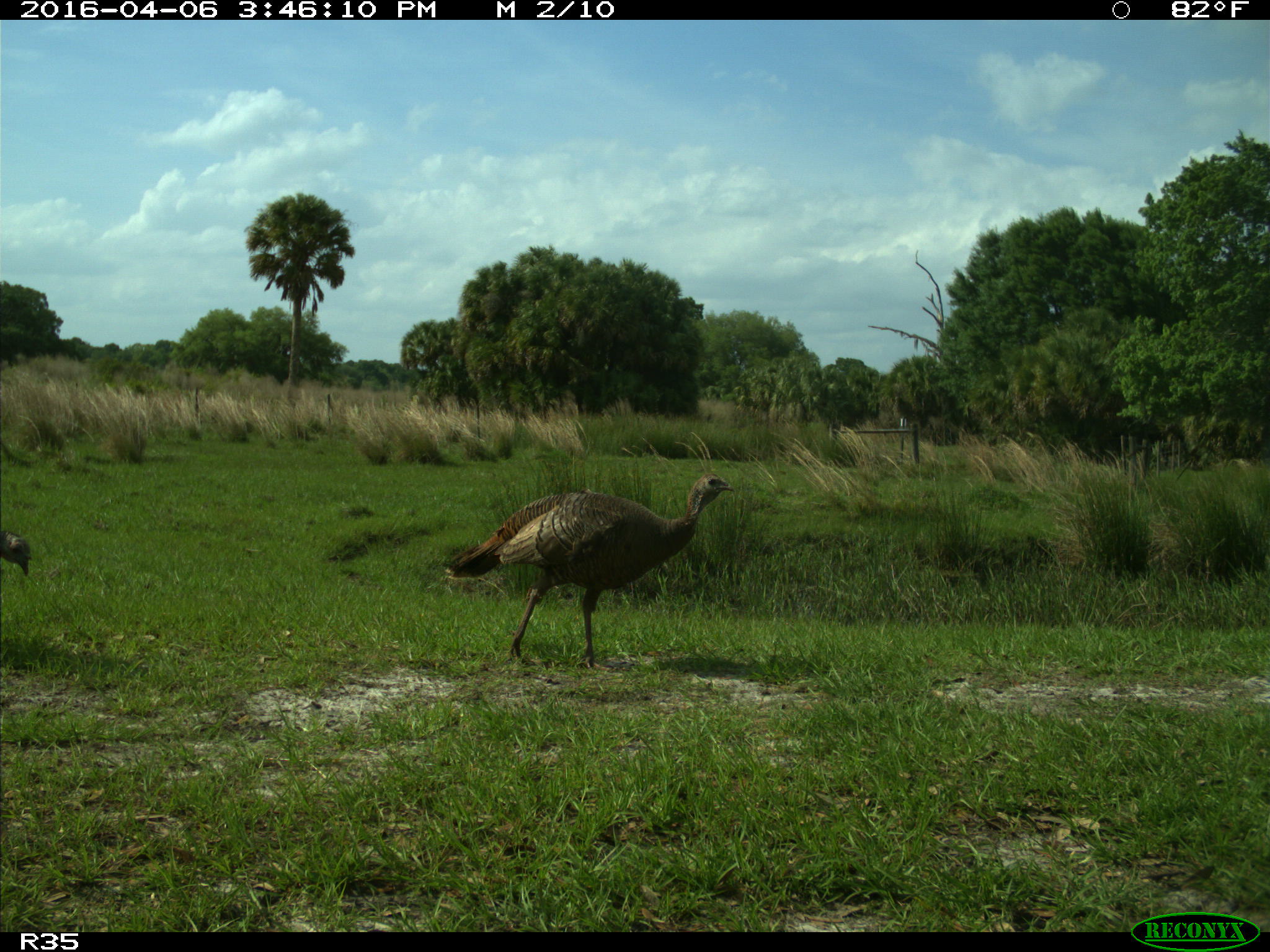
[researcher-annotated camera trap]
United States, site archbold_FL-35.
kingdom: Animalia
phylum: Chordata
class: Aves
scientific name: Aves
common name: birds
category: unidentified bird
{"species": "unidentified bird (birds) (Aves)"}